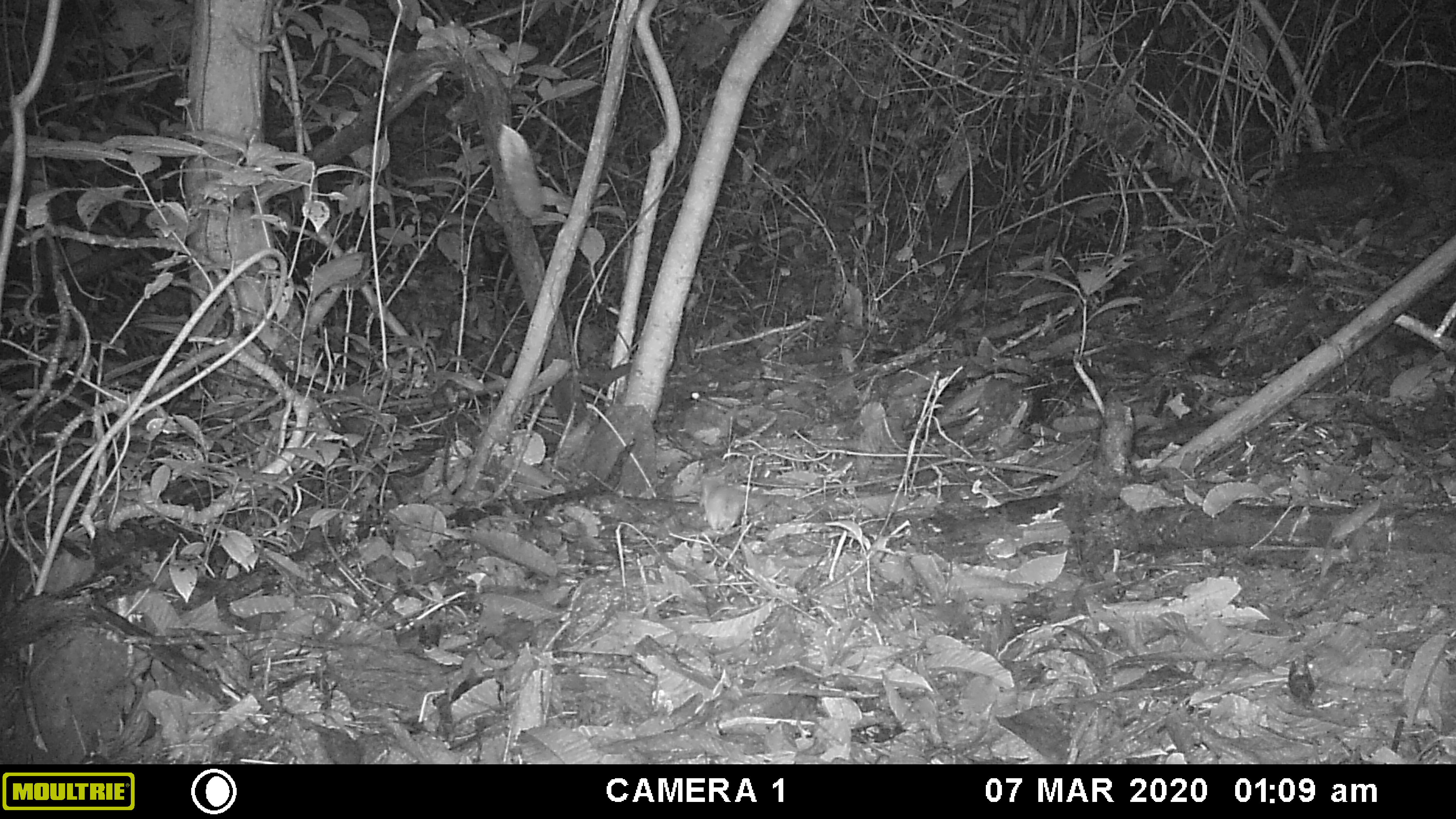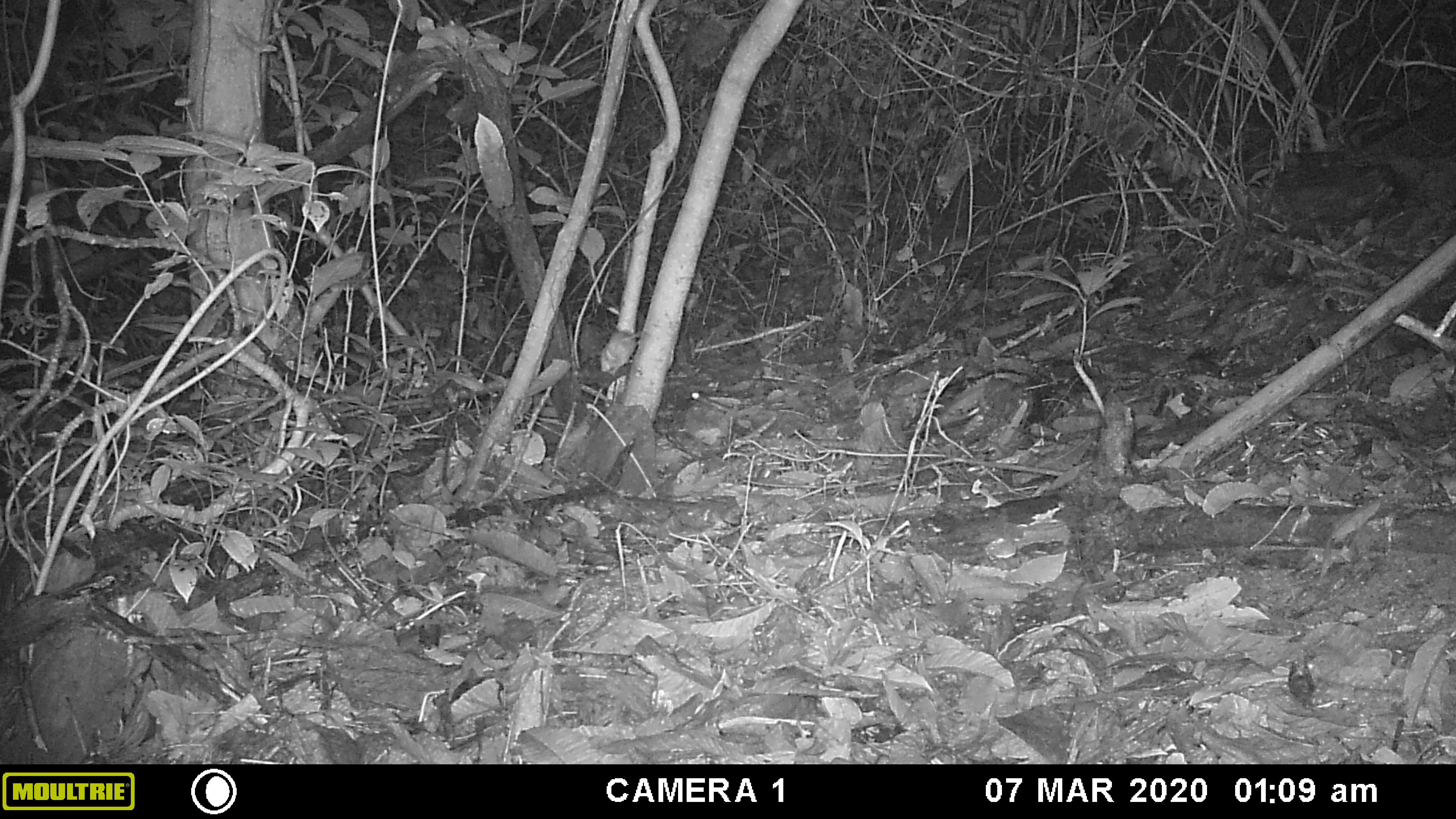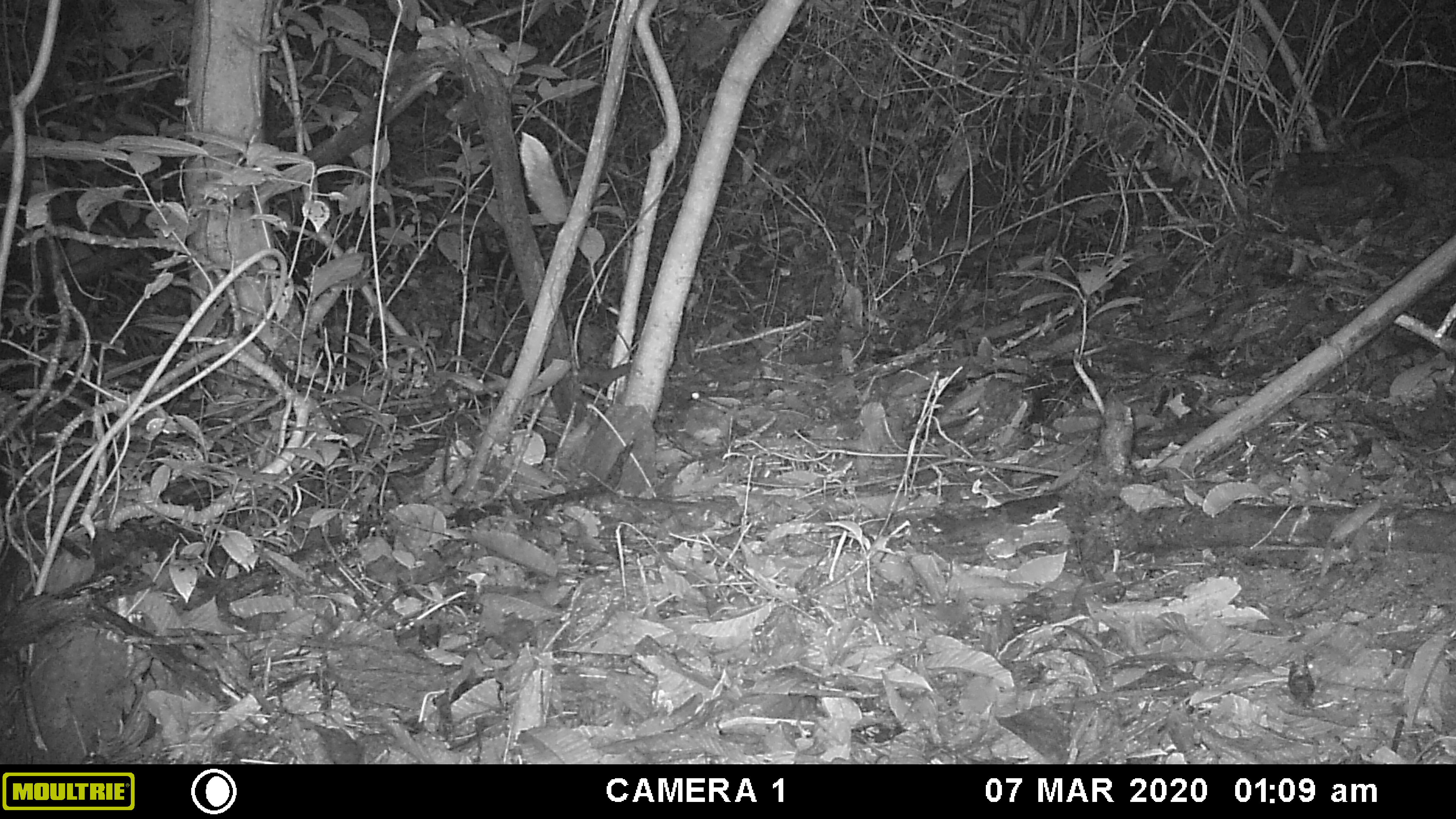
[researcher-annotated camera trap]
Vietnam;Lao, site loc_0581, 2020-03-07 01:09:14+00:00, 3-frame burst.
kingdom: Animalia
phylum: Chordata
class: Mammalia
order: Rodentia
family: Muridae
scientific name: Muridae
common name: old-world mice and rats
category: unidentified murid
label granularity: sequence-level